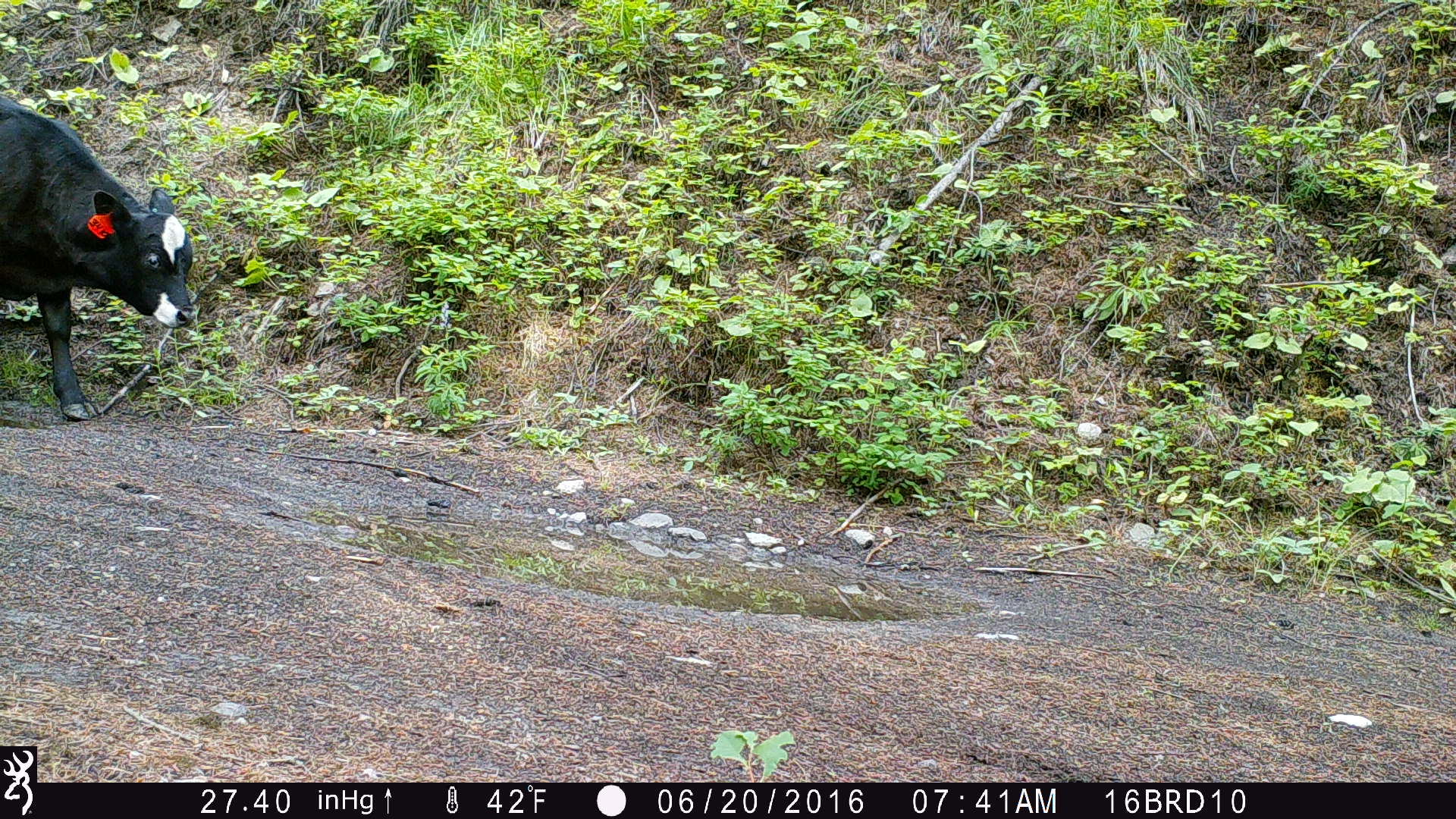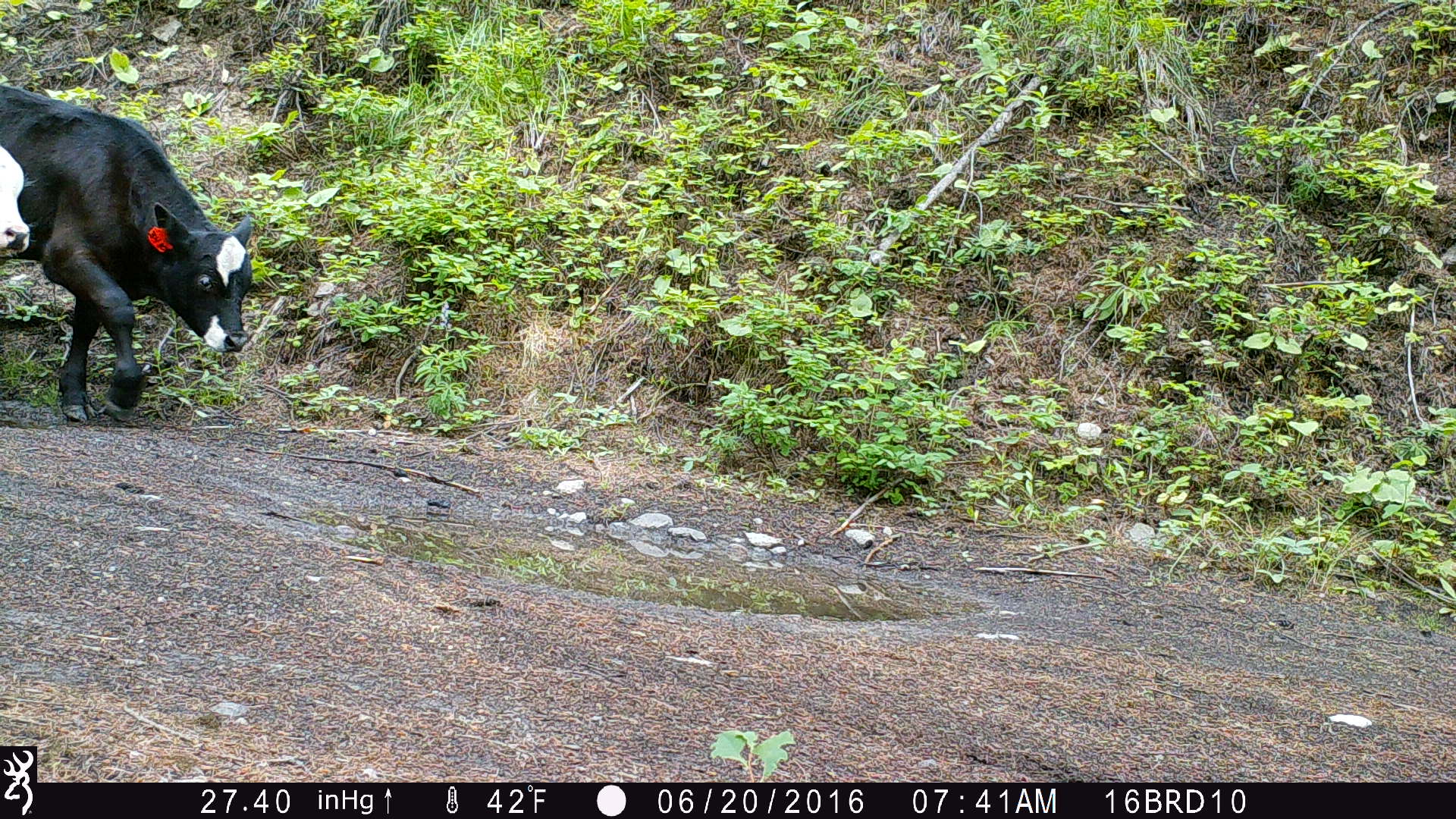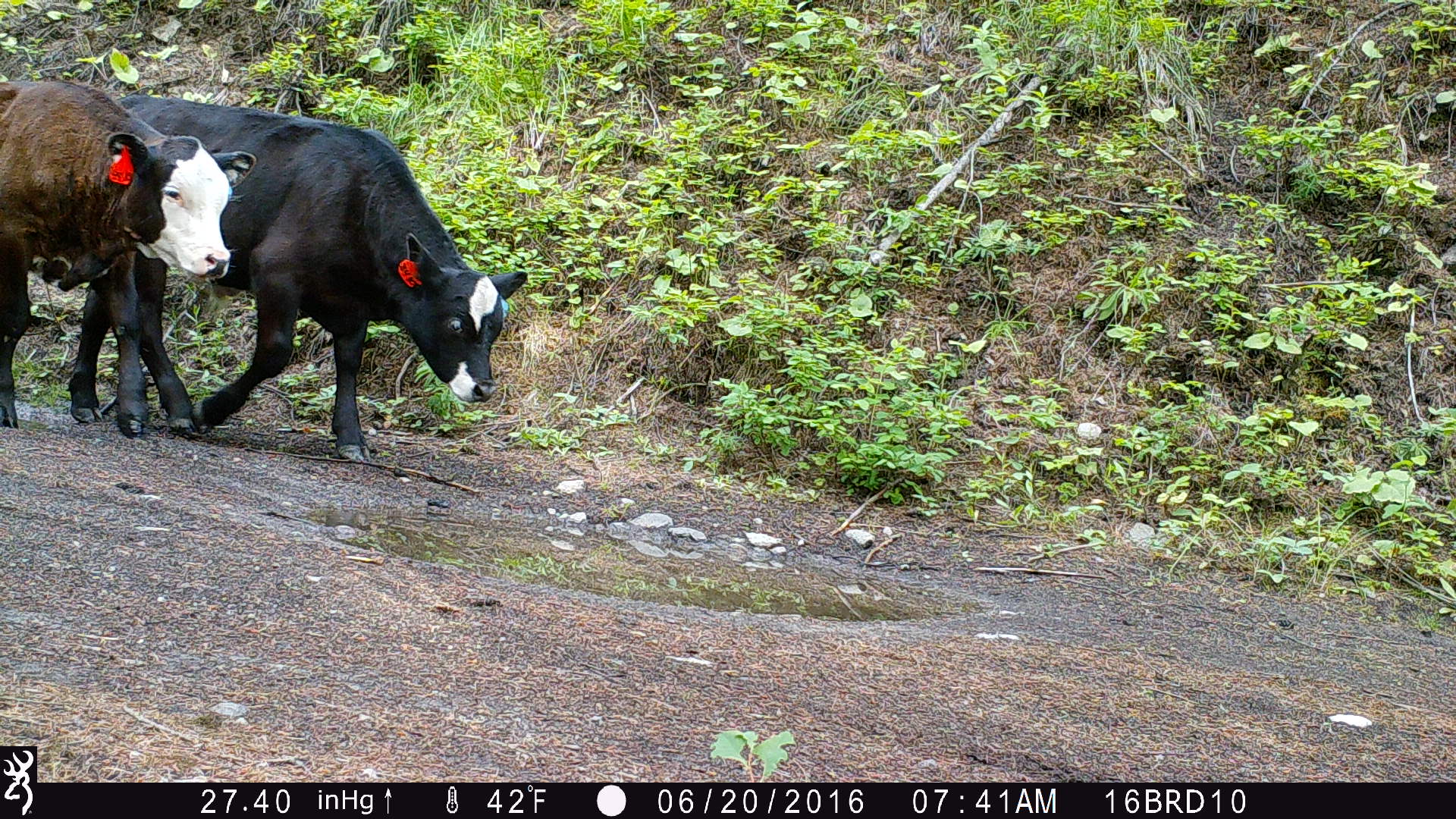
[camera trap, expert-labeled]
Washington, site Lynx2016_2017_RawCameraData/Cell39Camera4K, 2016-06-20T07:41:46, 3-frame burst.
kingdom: Animalia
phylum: Chordata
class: Mammalia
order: Artiodactyla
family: Bovidae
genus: Bos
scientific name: Bos taurus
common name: domestic cattle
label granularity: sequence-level